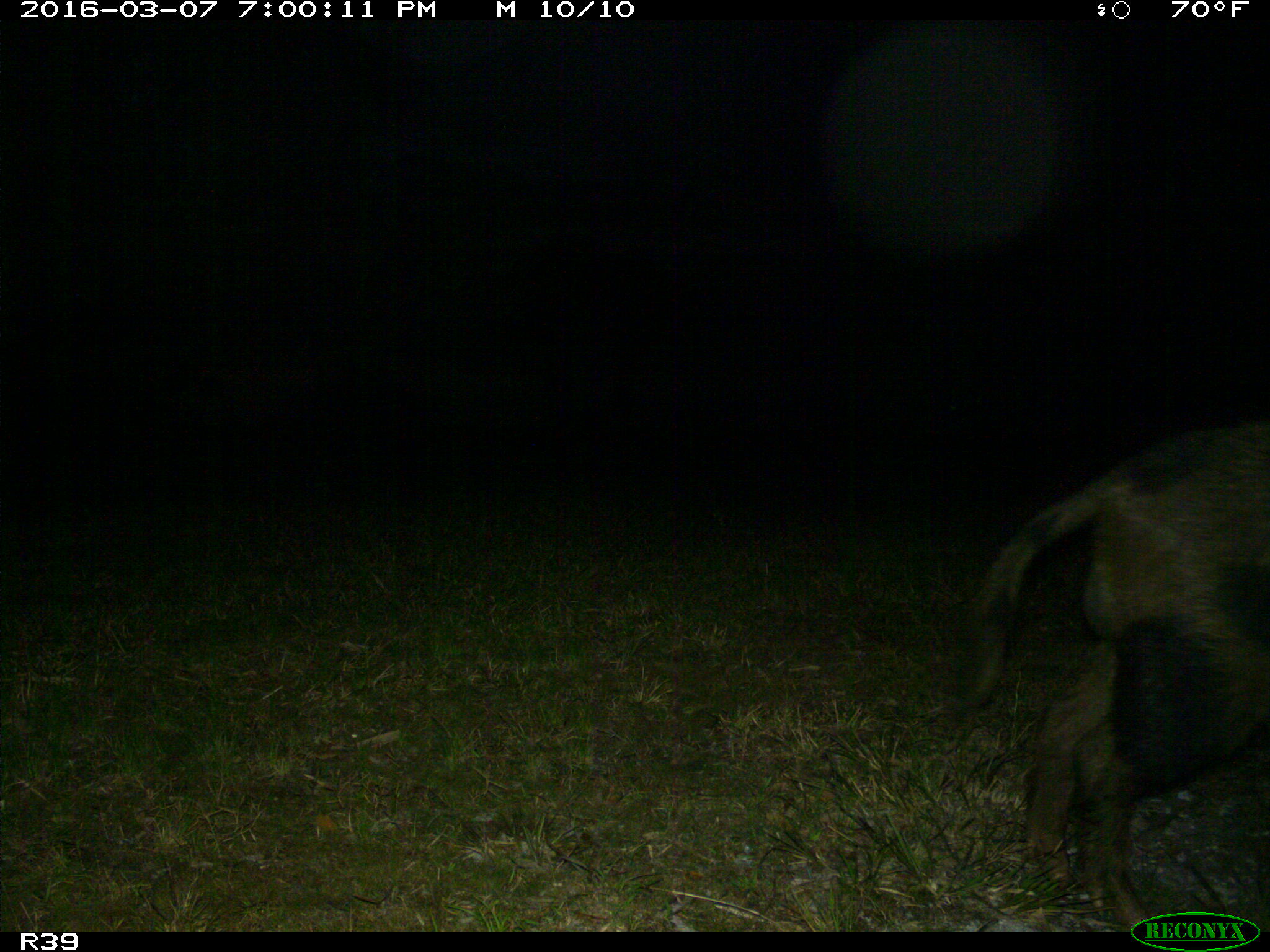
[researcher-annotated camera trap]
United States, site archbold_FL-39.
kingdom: Animalia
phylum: Chordata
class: Mammalia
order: Artiodactyla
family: Suidae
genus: Sus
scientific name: Sus scrofa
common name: wild boar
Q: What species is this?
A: Sus scrofa (wild boar).